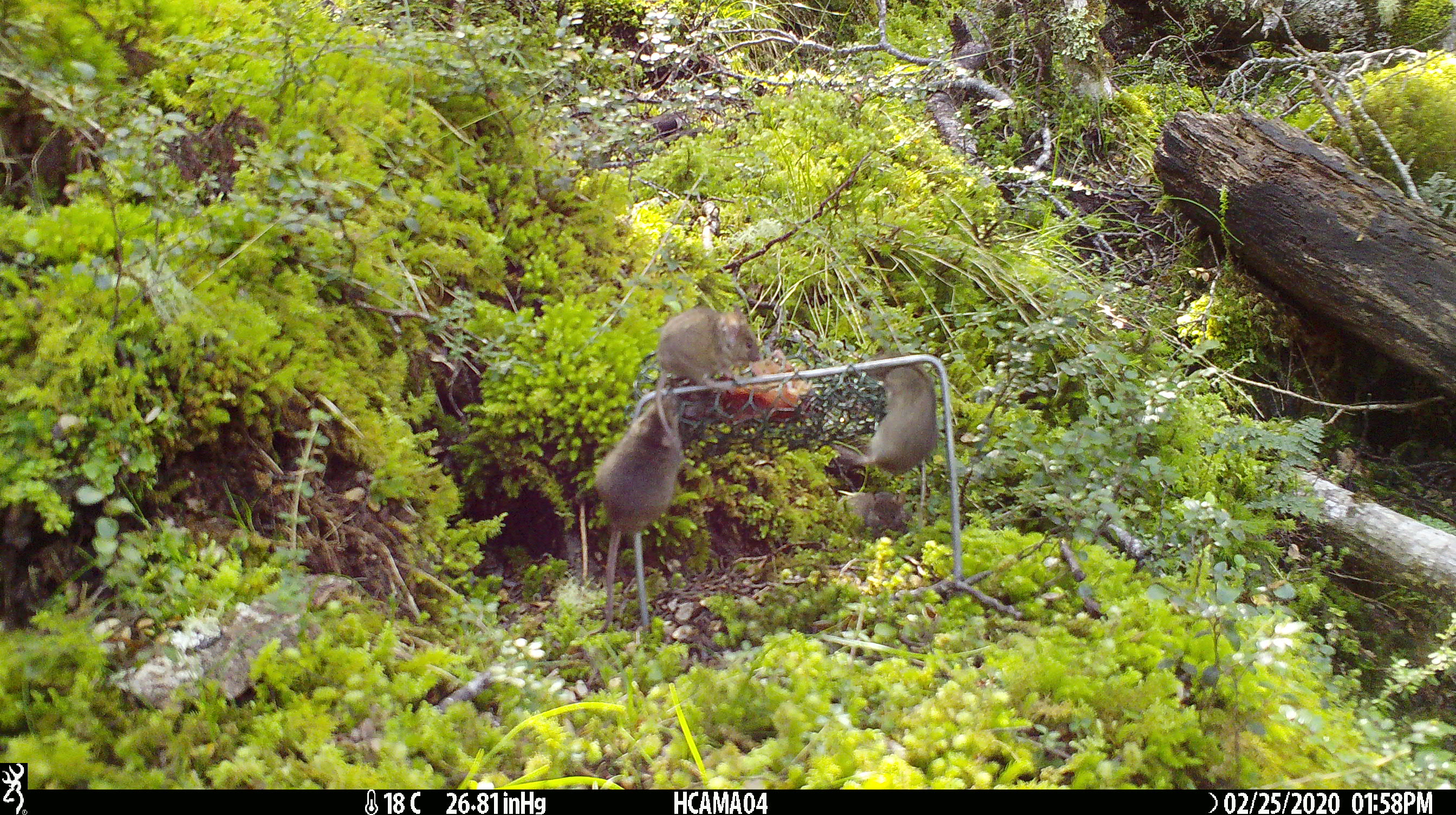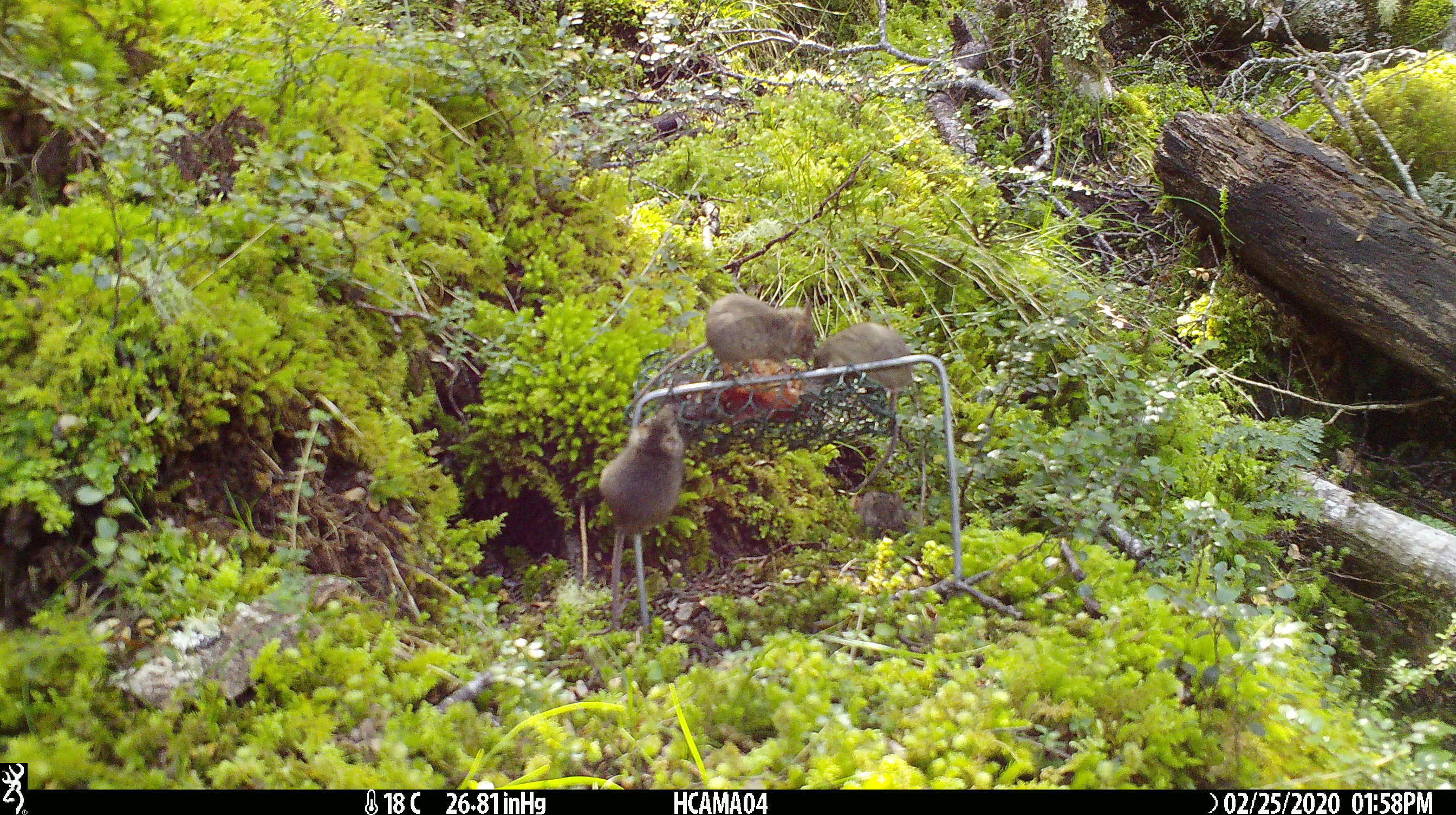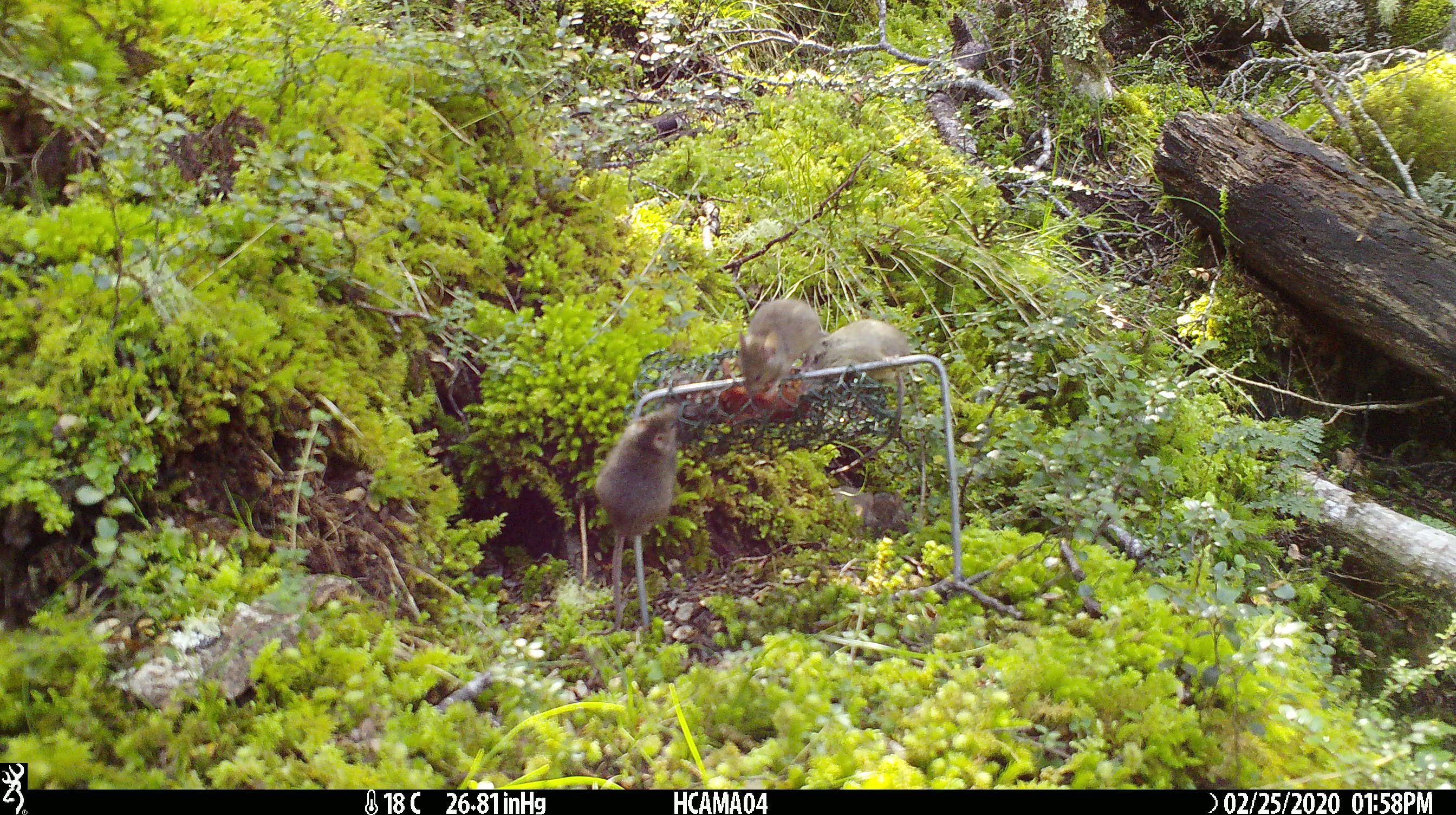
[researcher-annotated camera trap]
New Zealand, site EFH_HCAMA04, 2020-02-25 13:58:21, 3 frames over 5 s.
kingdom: Animalia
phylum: Chordata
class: Mammalia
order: Rodentia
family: Muridae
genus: Mus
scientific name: Mus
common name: mouse